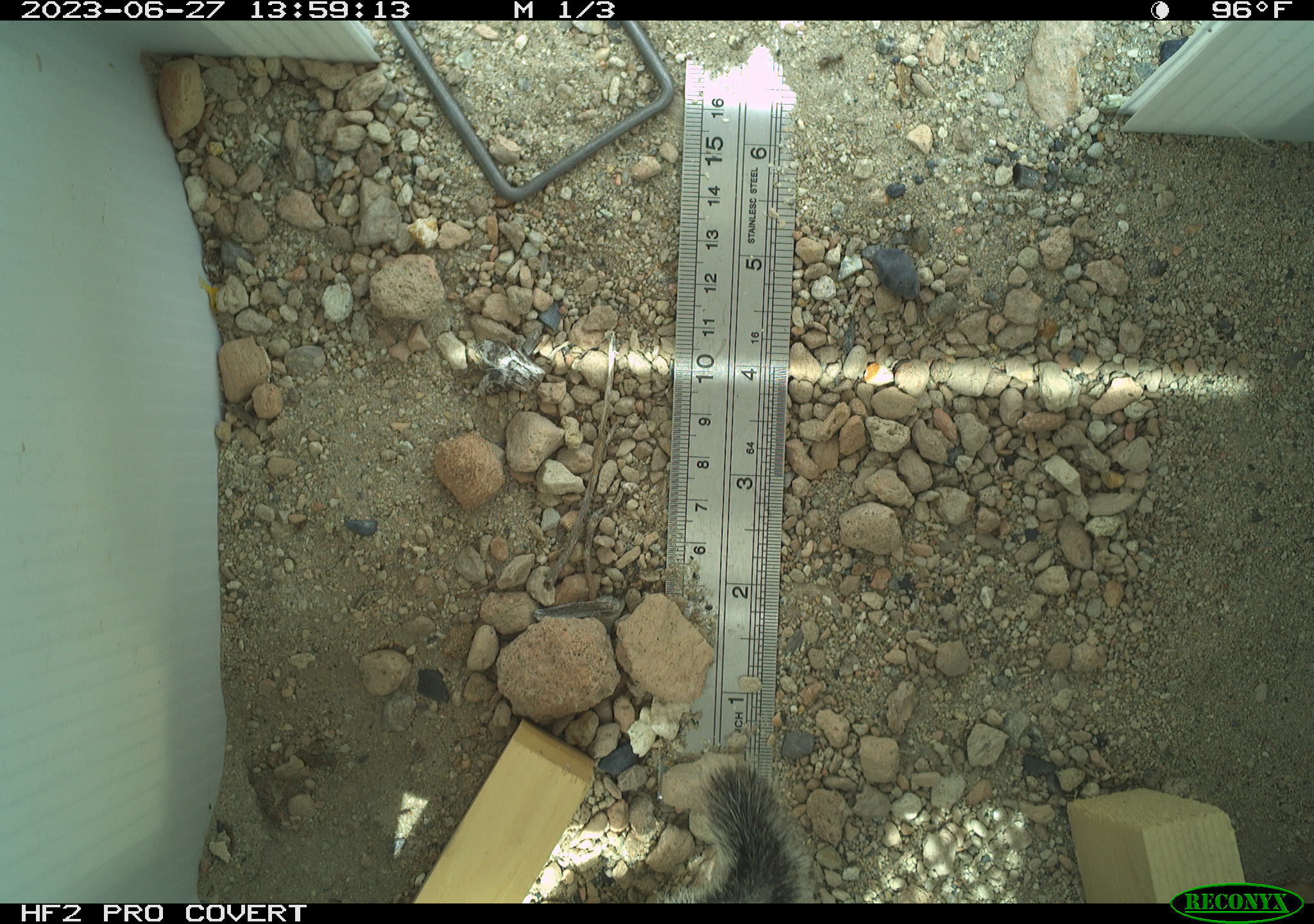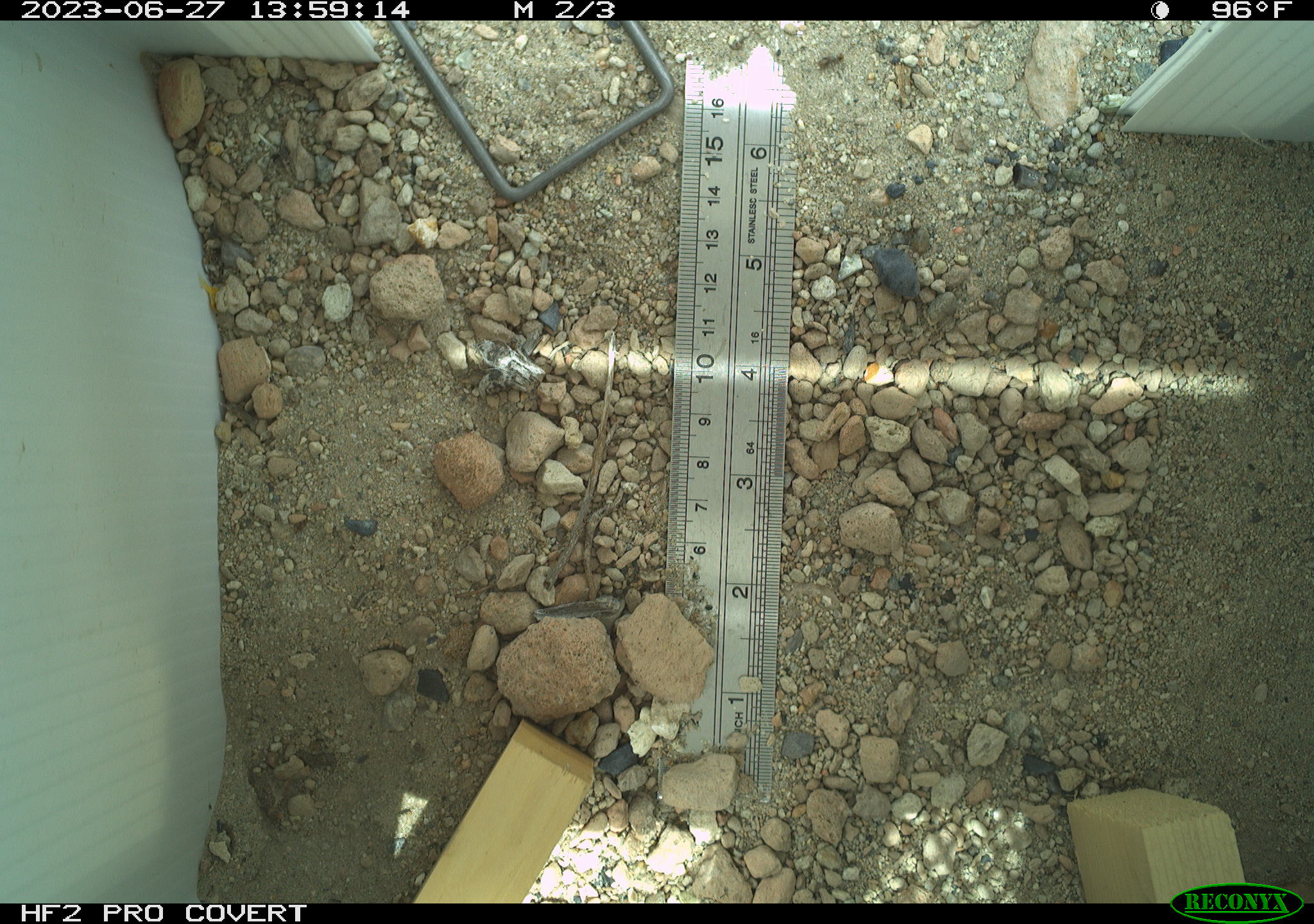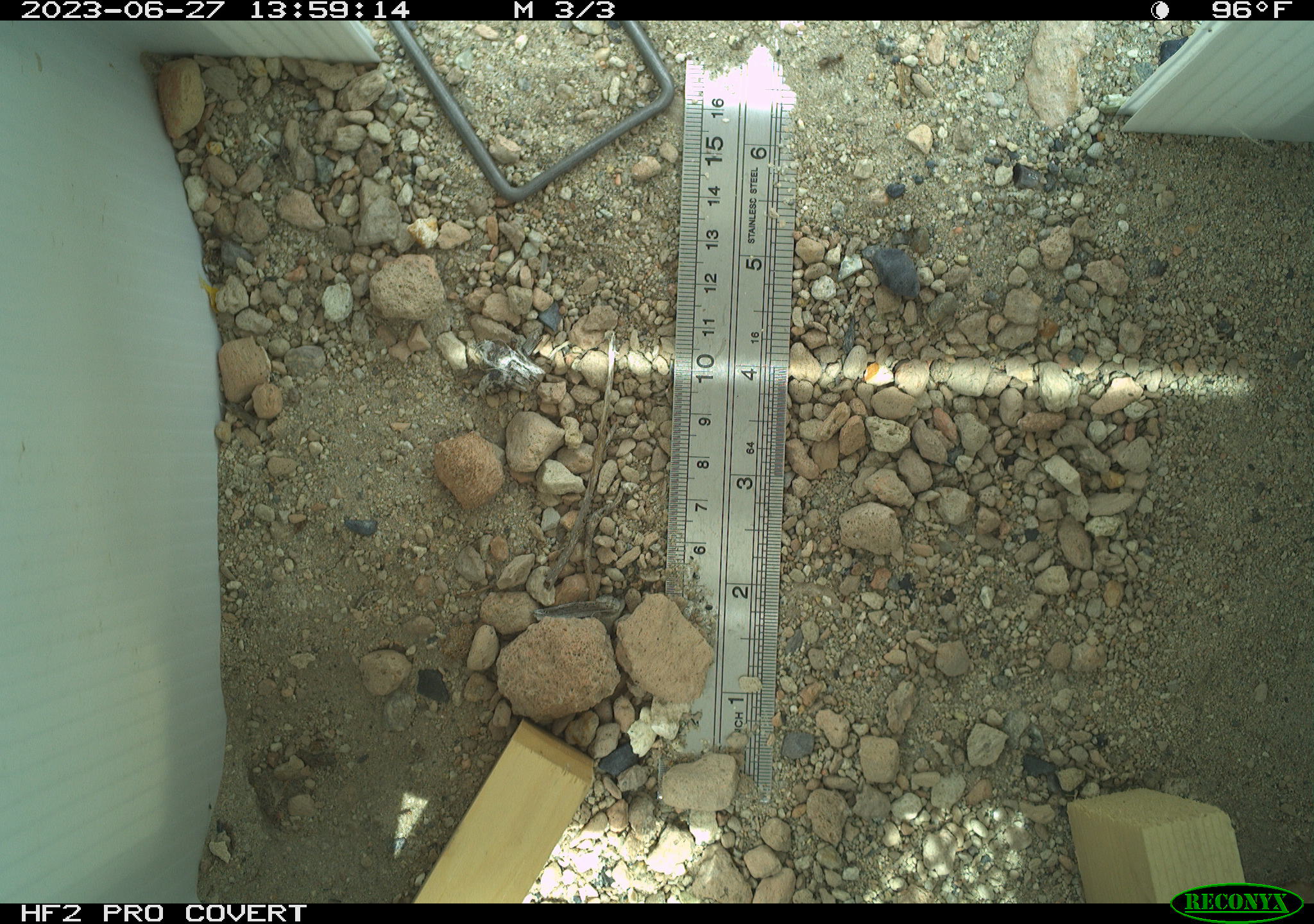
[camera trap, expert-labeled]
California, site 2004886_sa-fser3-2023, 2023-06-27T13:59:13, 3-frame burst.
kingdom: Animalia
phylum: Chordata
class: Mammalia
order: Rodentia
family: Sciuridae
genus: Ammospermophilus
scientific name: Ammospermophilus leucurus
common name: white-tailed antelope squirrel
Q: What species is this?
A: White-tailed antelope squirrel (Ammospermophilus leucurus).